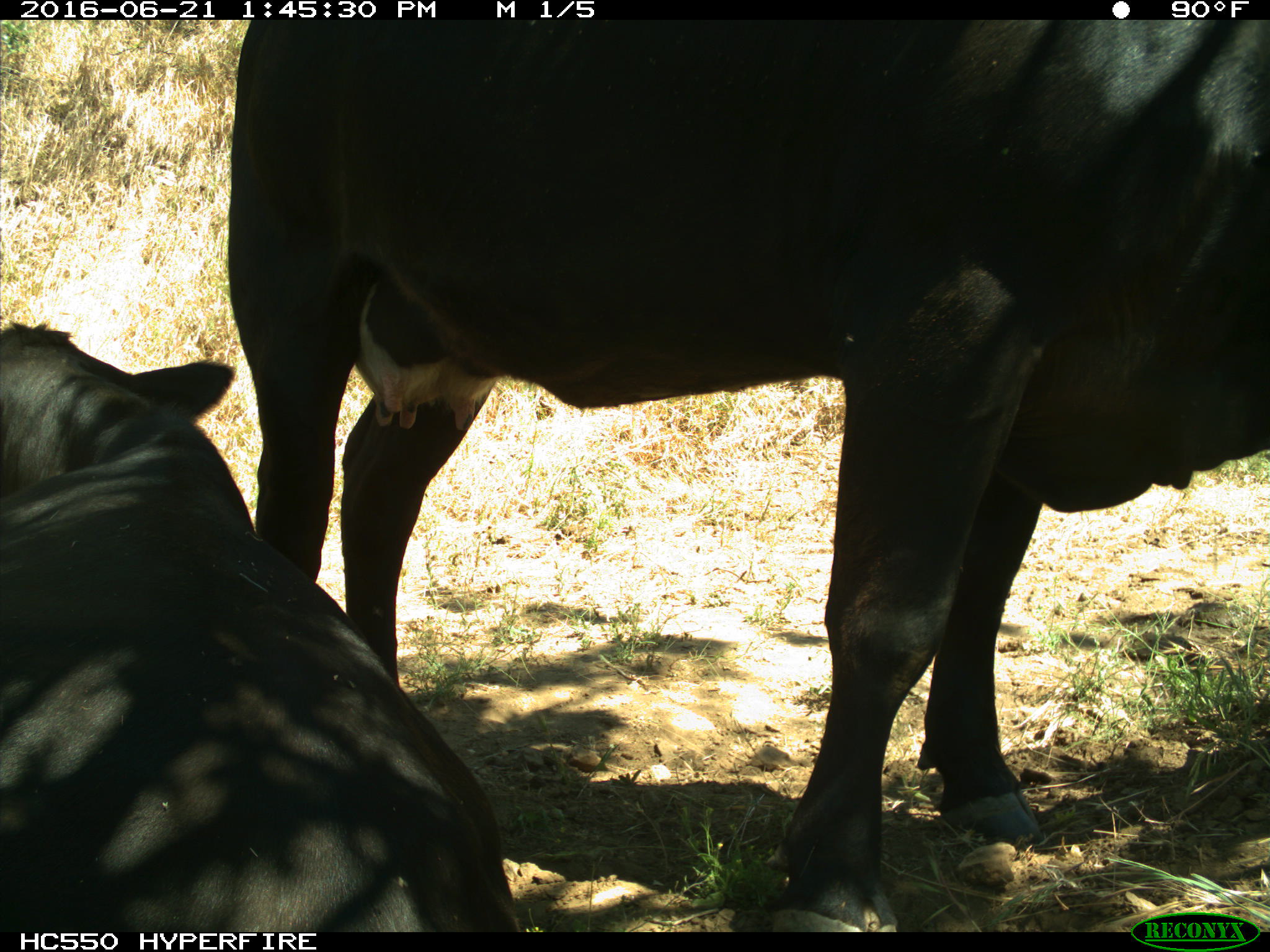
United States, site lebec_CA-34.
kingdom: Animalia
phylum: Chordata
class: Mammalia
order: Artiodactyla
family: Bovidae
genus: Bos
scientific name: Bos taurus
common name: domestic cow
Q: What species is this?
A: Bos taurus (domestic cow).